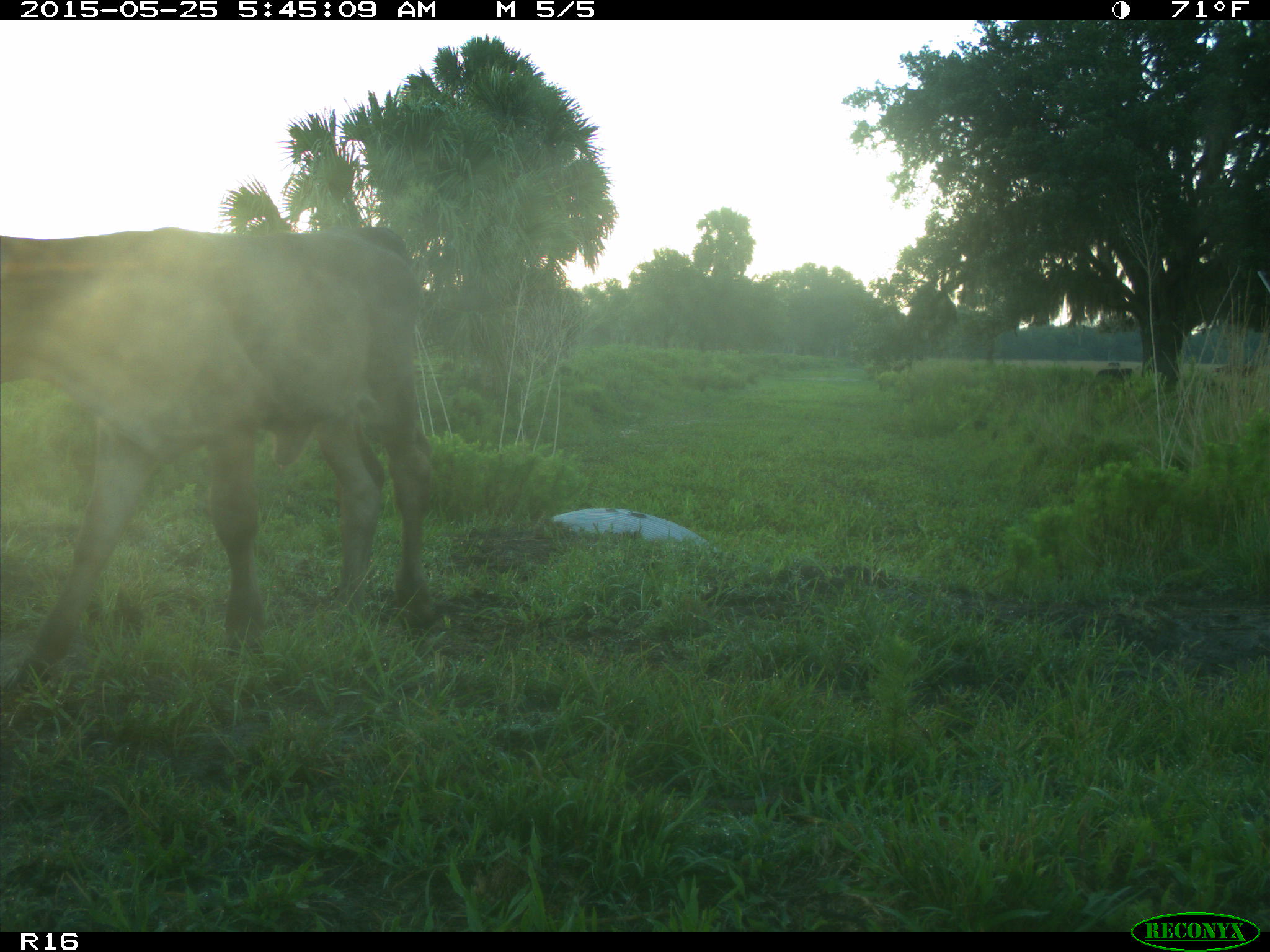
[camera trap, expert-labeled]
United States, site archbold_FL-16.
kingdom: Animalia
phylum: Chordata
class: Mammalia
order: Artiodactyla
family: Bovidae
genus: Bos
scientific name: Bos taurus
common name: domestic cow